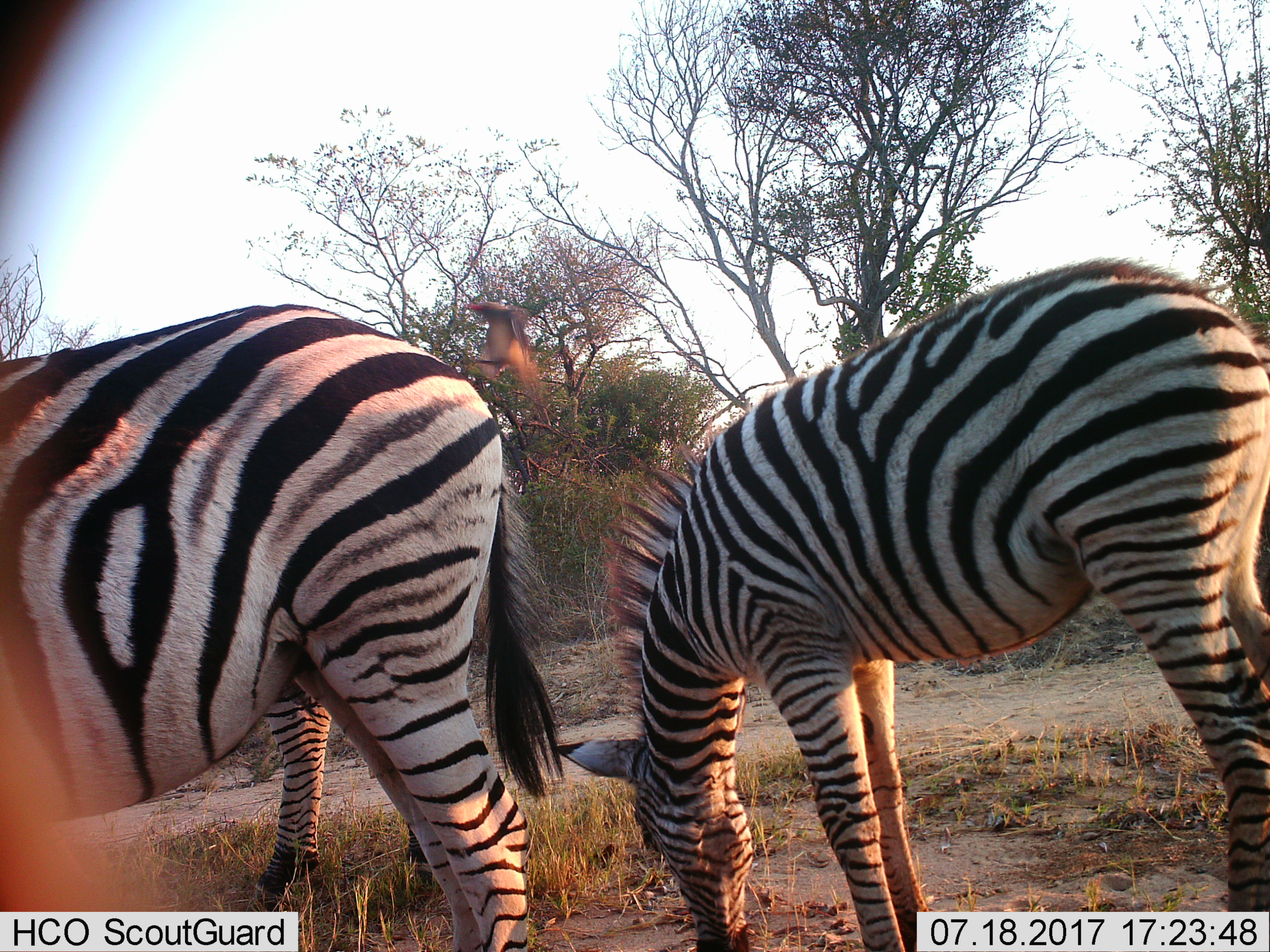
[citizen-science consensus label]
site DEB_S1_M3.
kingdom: Animalia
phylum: Chordata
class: Mammalia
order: Perissodactyla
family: Equidae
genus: Equus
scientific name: Equus quagga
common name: plains zebra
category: zebraplains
Zebraplains (plains zebra) (Equus quagga), count 3. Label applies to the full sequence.